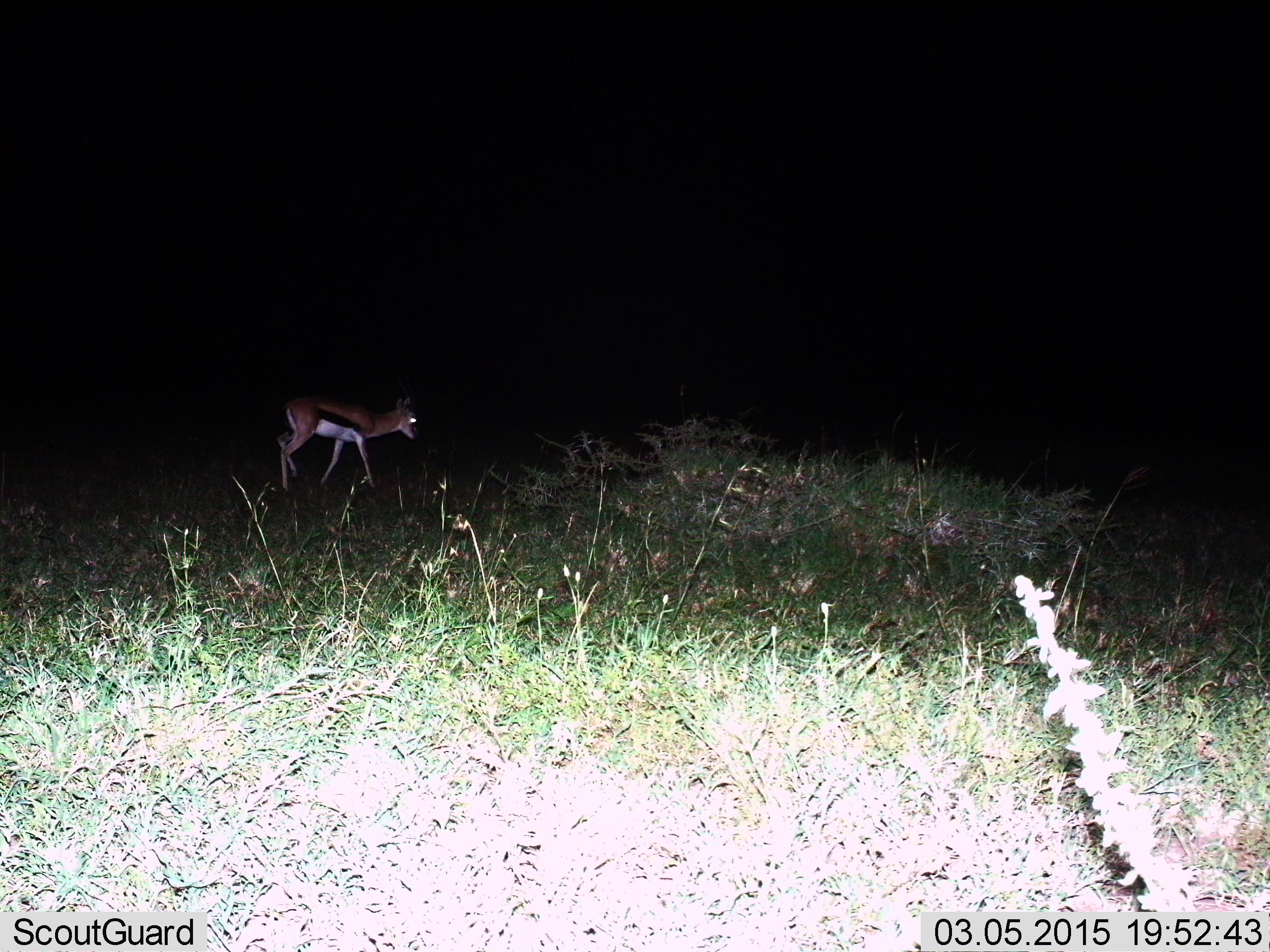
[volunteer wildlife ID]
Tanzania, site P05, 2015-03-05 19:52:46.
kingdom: Animalia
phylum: Chordata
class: Mammalia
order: Artiodactyla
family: Bovidae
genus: Eudorcas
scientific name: Eudorcas thomsonii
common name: thomson's gazelle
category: gazellethomsons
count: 1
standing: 20%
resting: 0%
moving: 80%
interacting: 0%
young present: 0%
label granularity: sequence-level